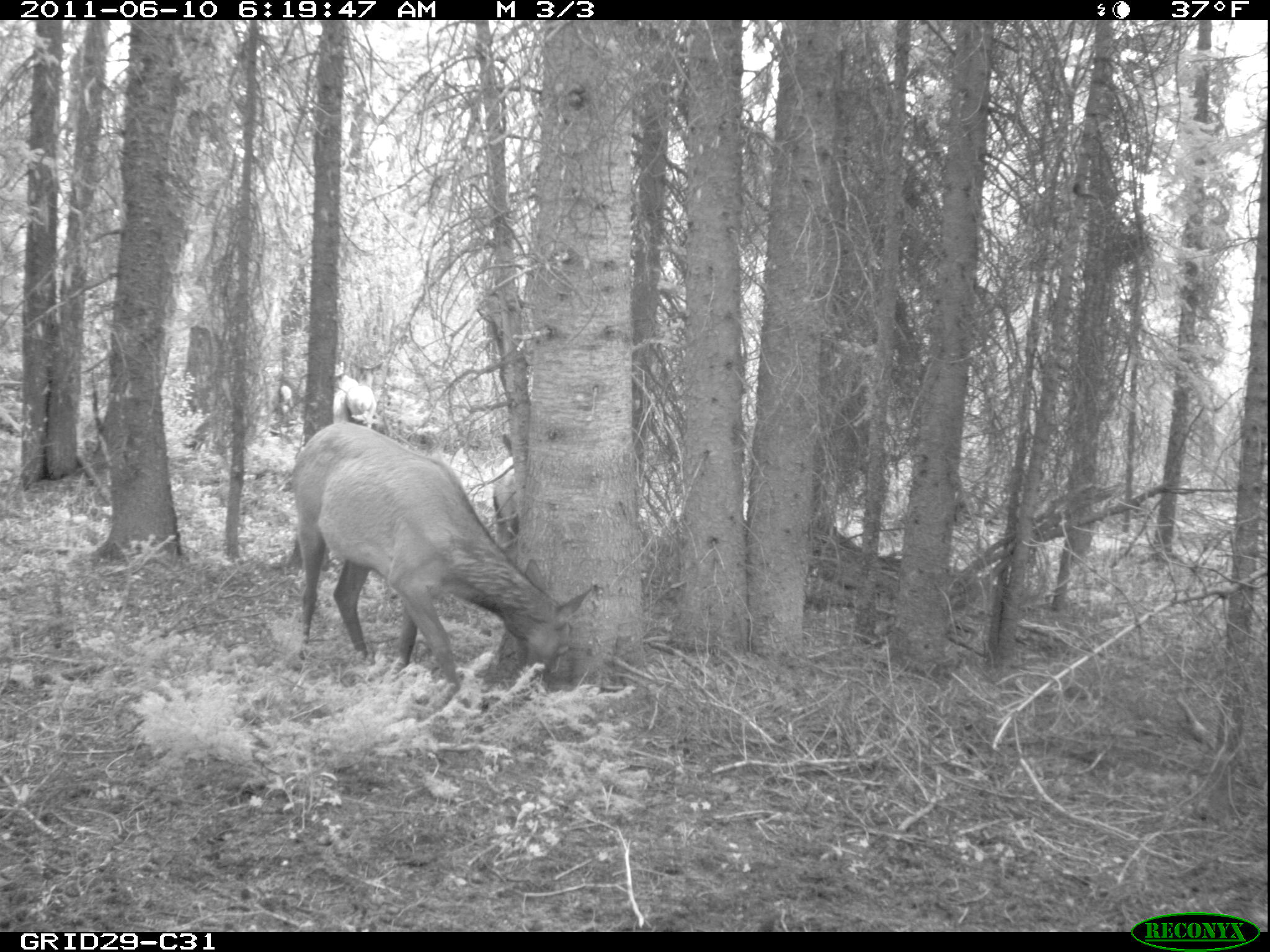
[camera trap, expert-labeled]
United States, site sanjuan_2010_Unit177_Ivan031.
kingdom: Animalia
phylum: Chordata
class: Mammalia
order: Artiodactyla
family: Cervidae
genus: Cervus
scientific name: Cervus elaphus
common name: red deer